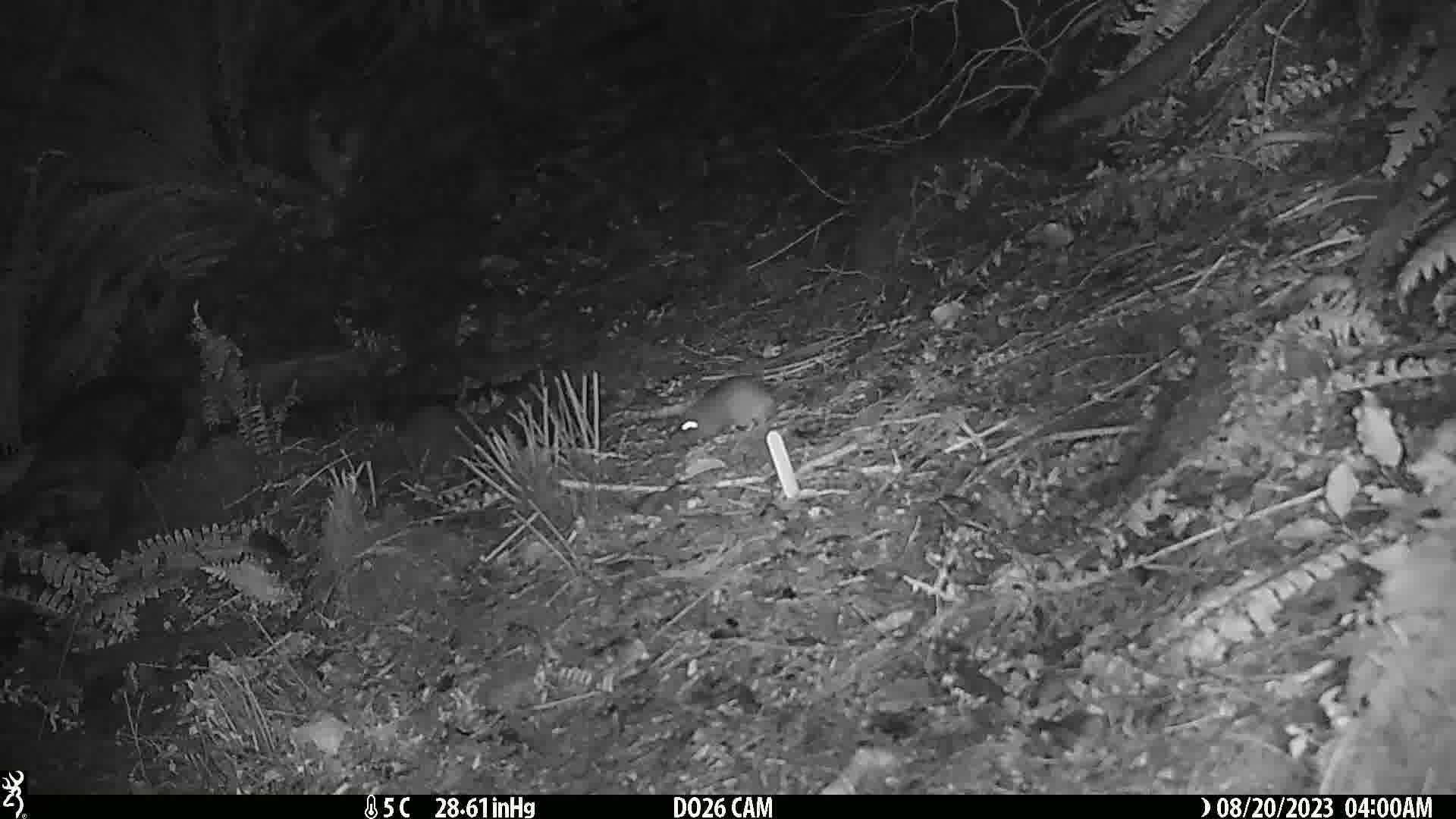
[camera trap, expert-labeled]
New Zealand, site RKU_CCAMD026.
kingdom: Animalia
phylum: Chordata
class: Mammalia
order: Rodentia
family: Muridae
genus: Rattus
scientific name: Rattus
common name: rat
Rat (Rattus).